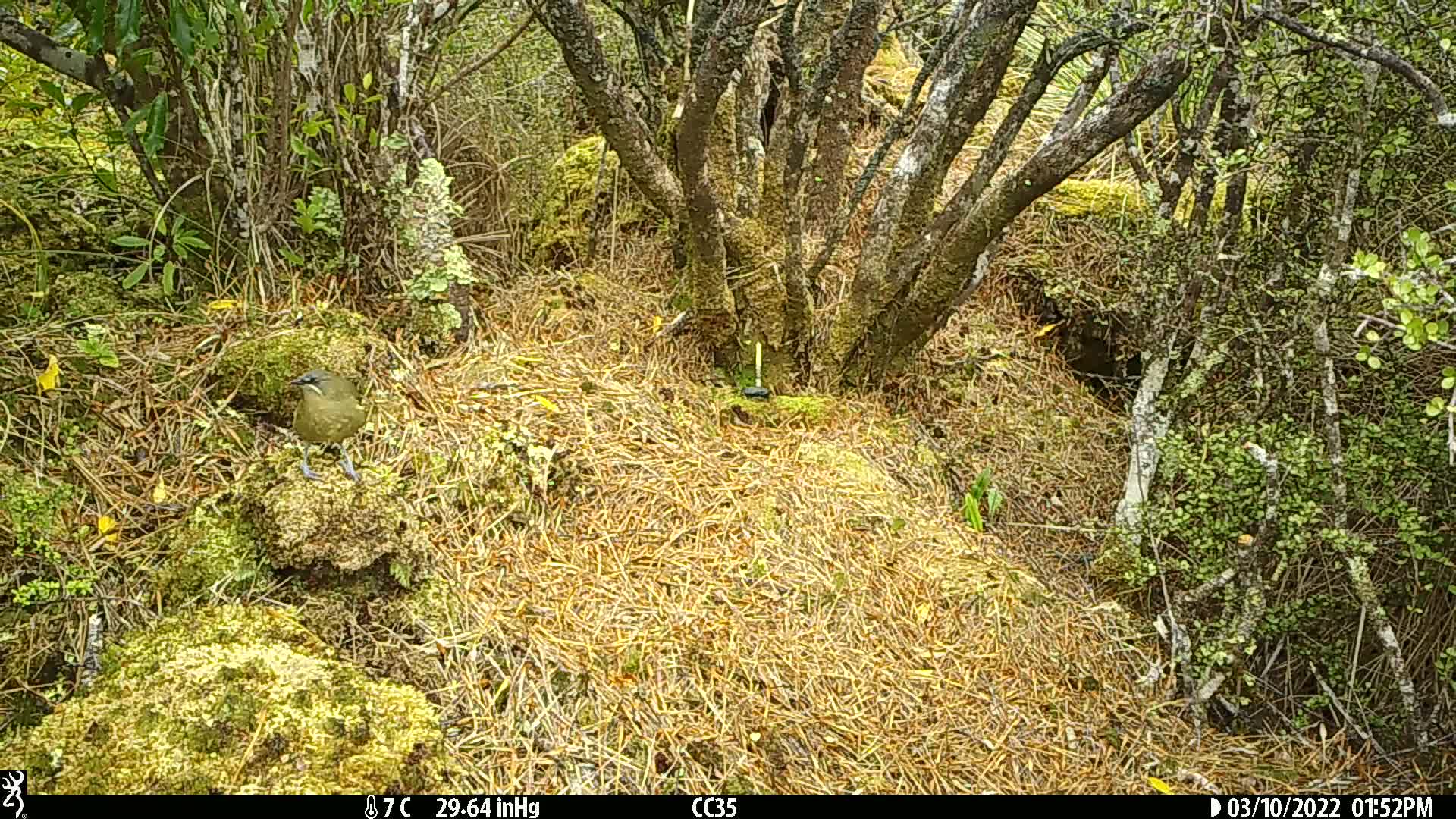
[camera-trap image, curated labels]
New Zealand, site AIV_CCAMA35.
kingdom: Animalia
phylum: Chordata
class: Aves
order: Passeriformes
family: Meliphagidae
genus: Anthornis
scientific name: Anthornis melanura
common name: new zealand bellbird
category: bellbird